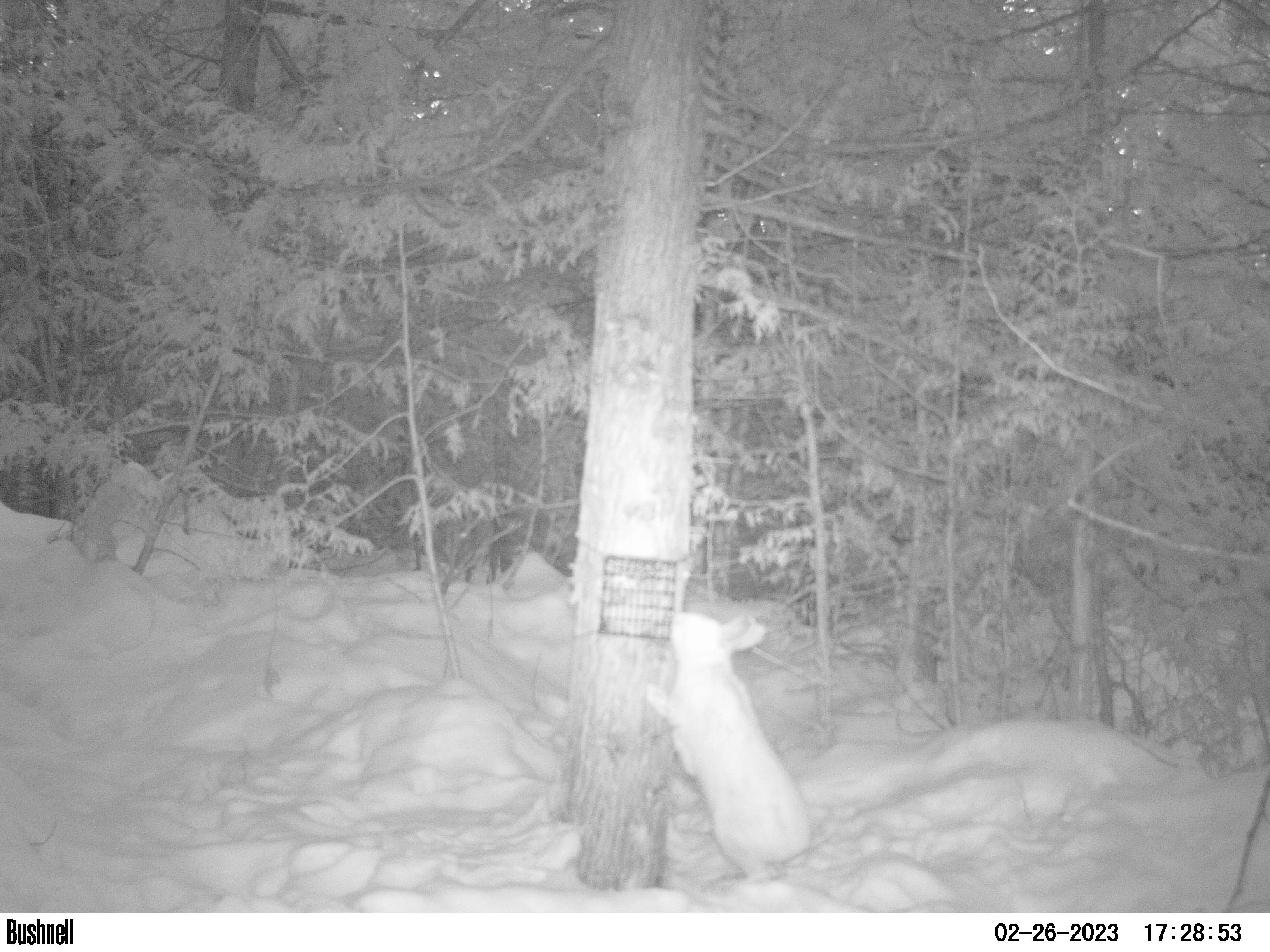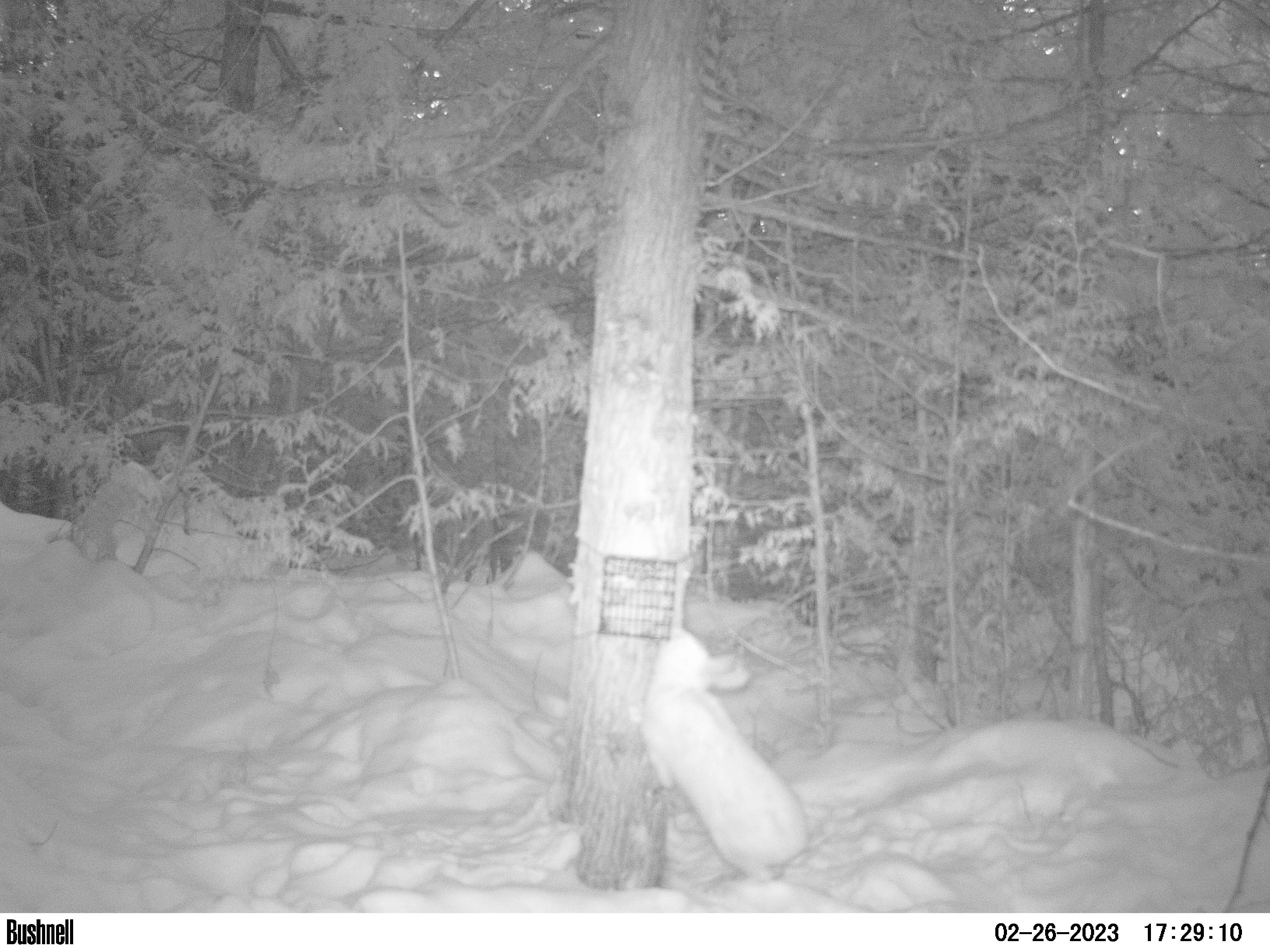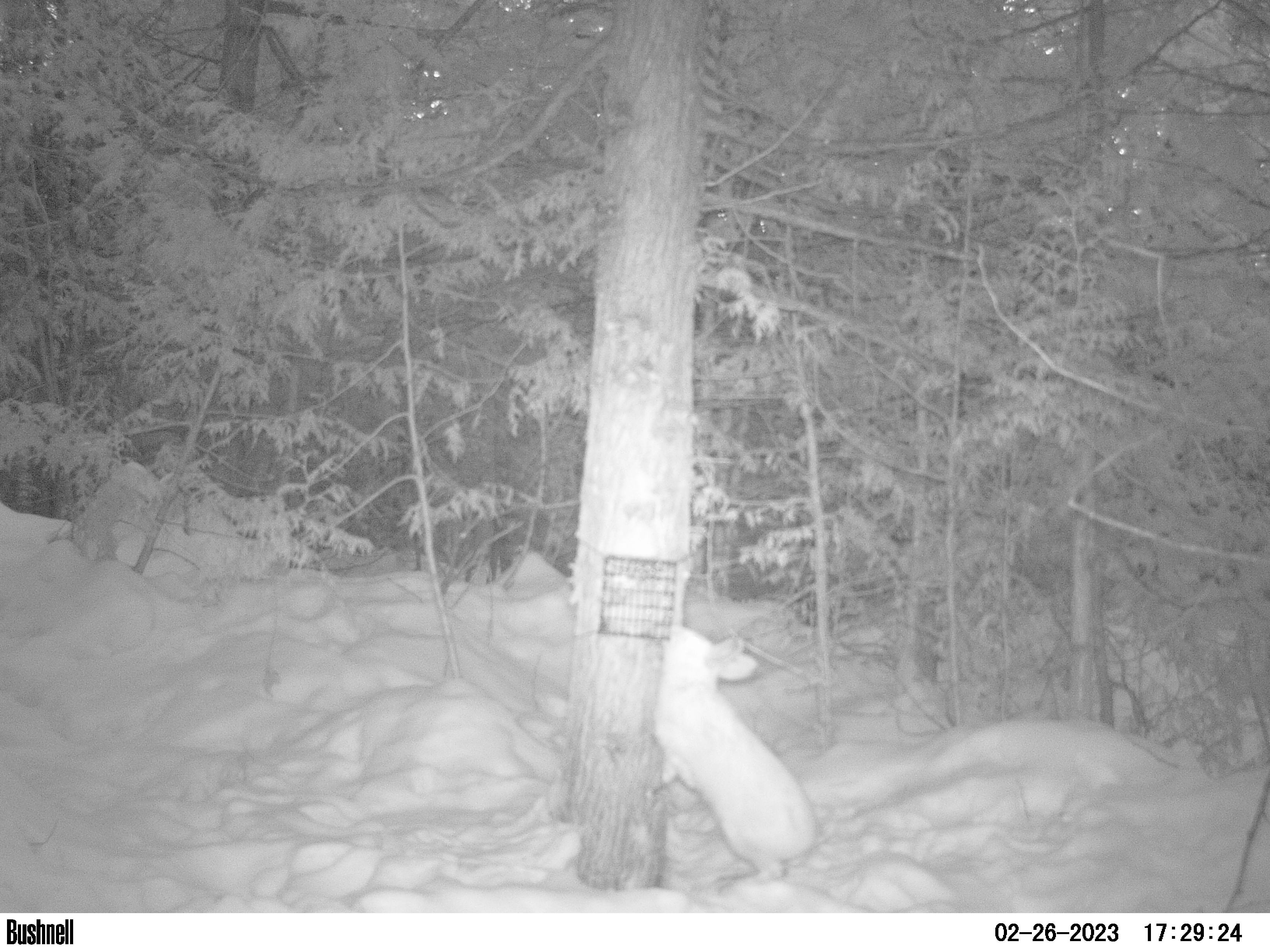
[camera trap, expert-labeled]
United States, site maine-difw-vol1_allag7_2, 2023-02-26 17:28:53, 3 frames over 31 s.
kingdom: Animalia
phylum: Chordata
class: Mammalia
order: Lagomorpha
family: Leporidae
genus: Lepus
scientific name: Lepus americanus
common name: snowshoe hare